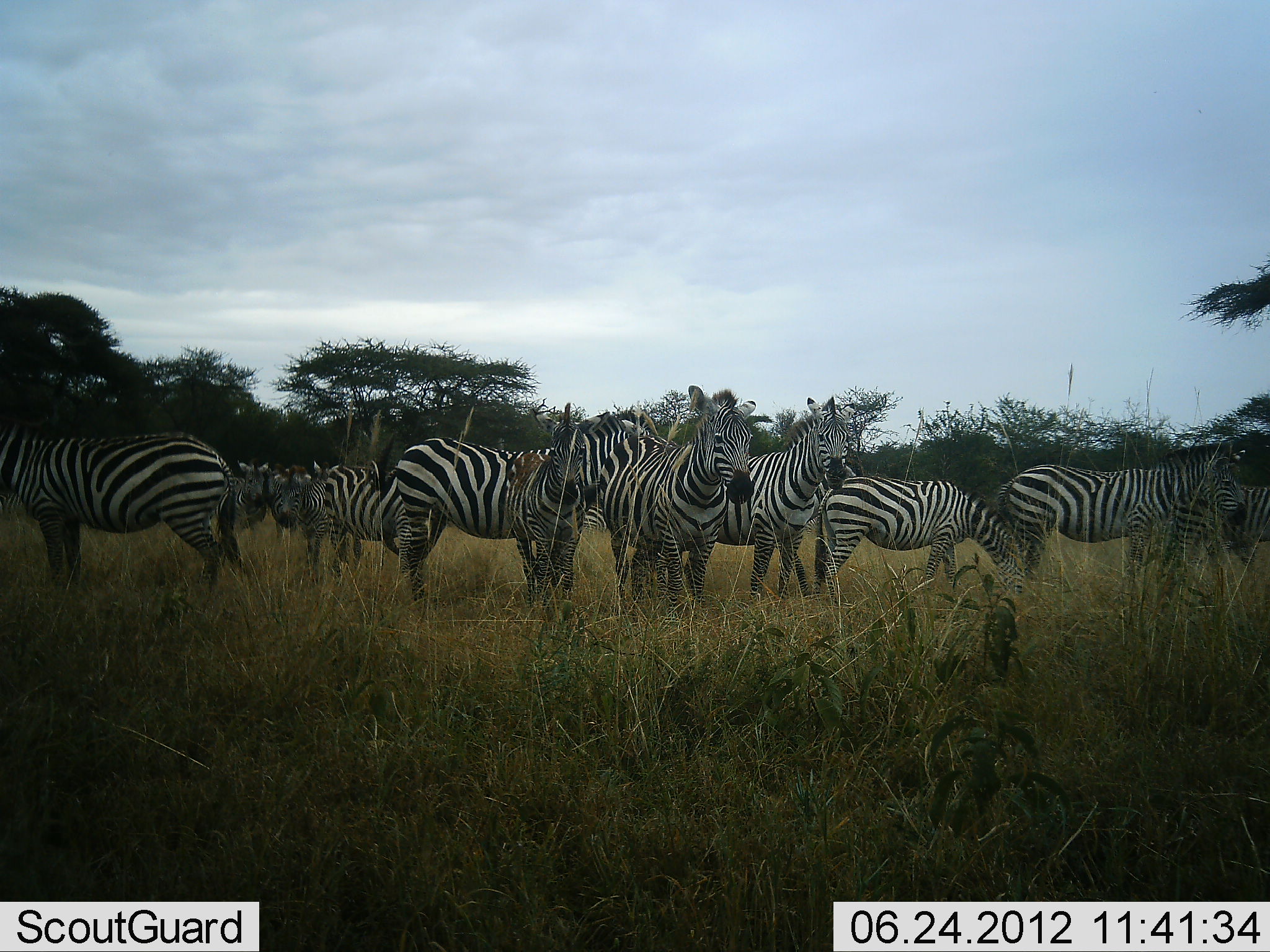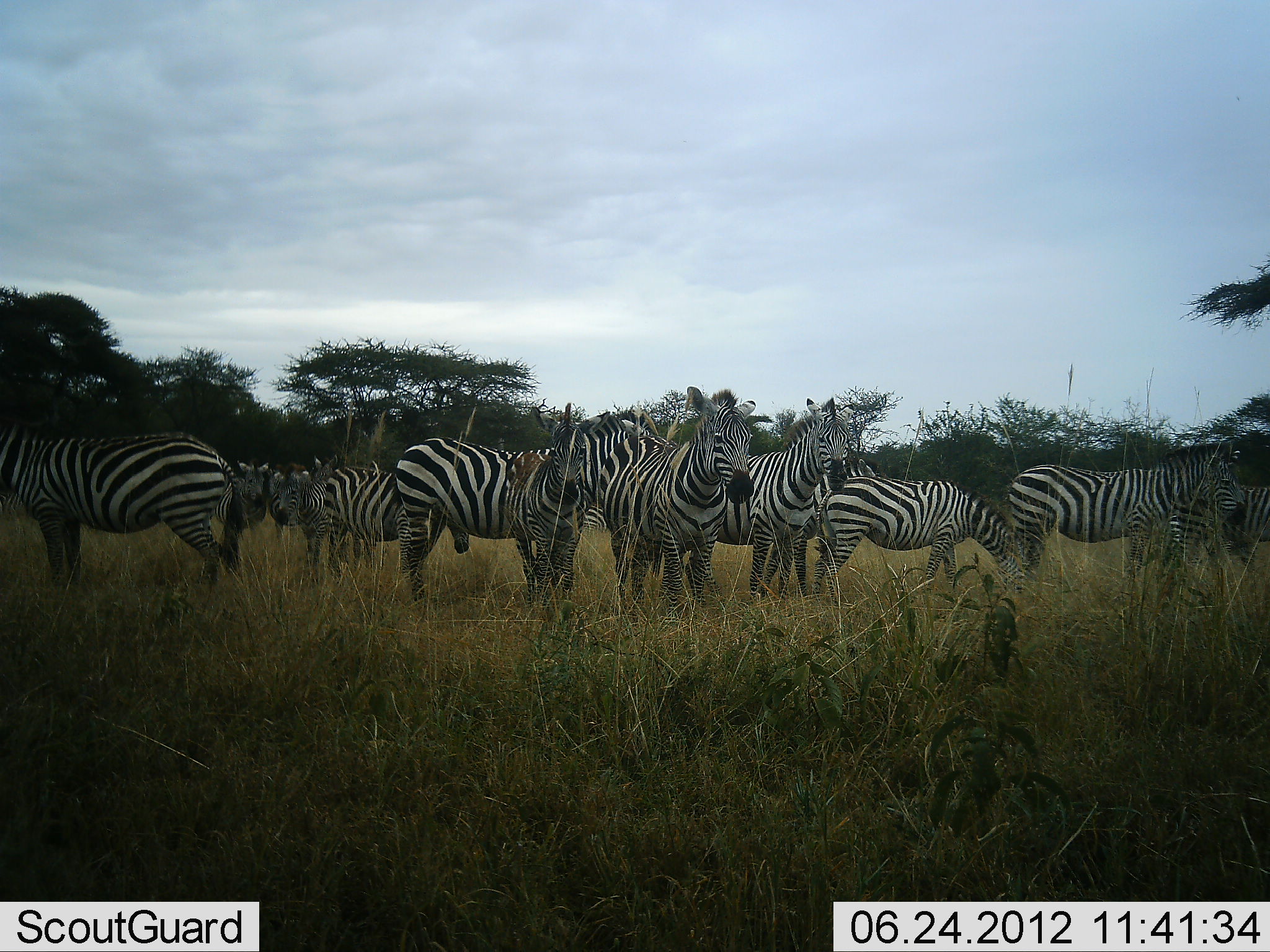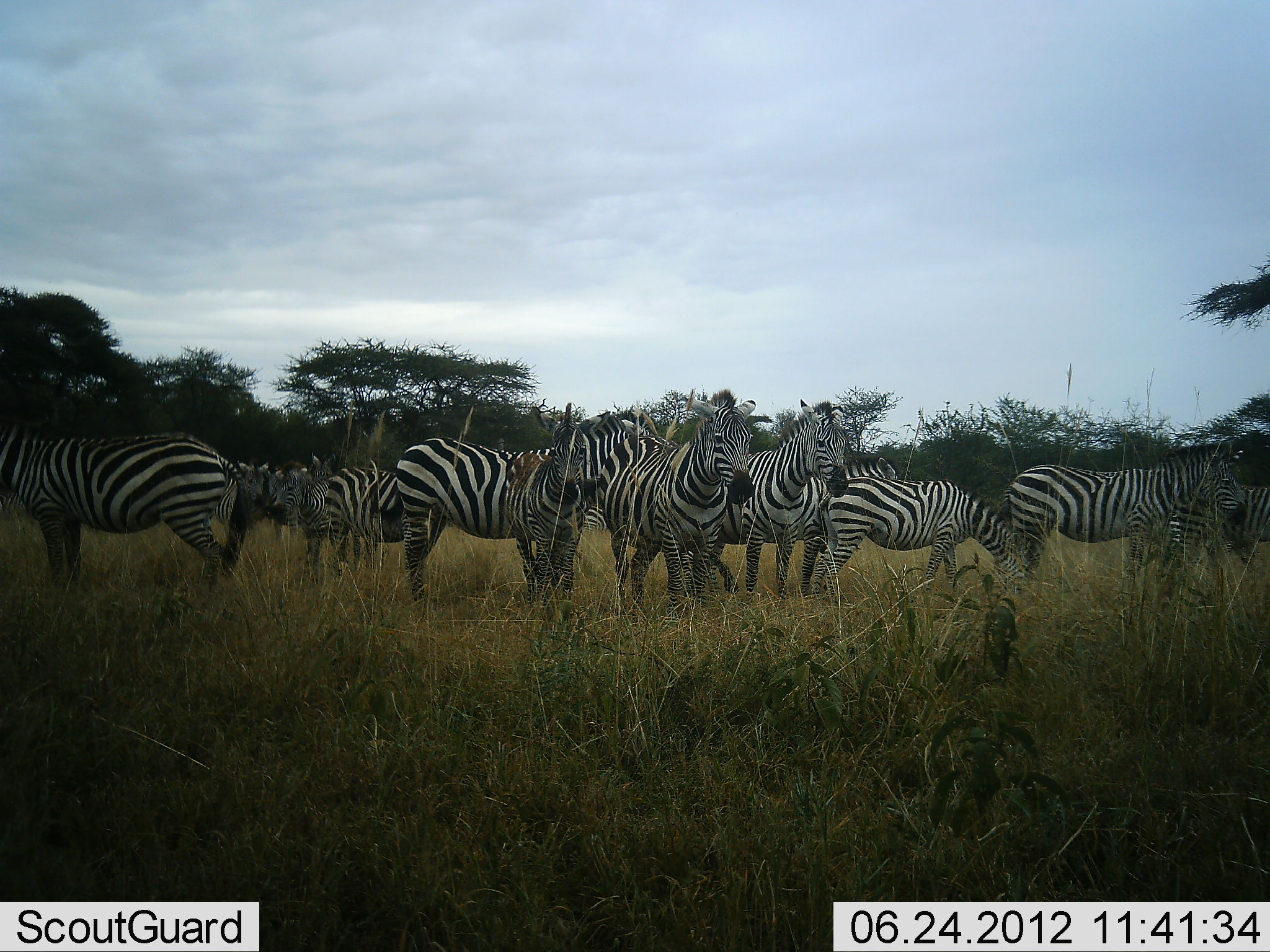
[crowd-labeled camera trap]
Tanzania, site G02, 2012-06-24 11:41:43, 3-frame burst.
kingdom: Animalia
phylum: Chordata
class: Mammalia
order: Perissodactyla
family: Equidae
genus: Equus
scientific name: Equus quagga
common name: plains zebra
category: zebra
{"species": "zebra (plains zebra) (Equus quagga)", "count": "11-50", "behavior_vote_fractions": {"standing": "100%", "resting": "0%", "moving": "20%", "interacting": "0%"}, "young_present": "0%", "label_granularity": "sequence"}